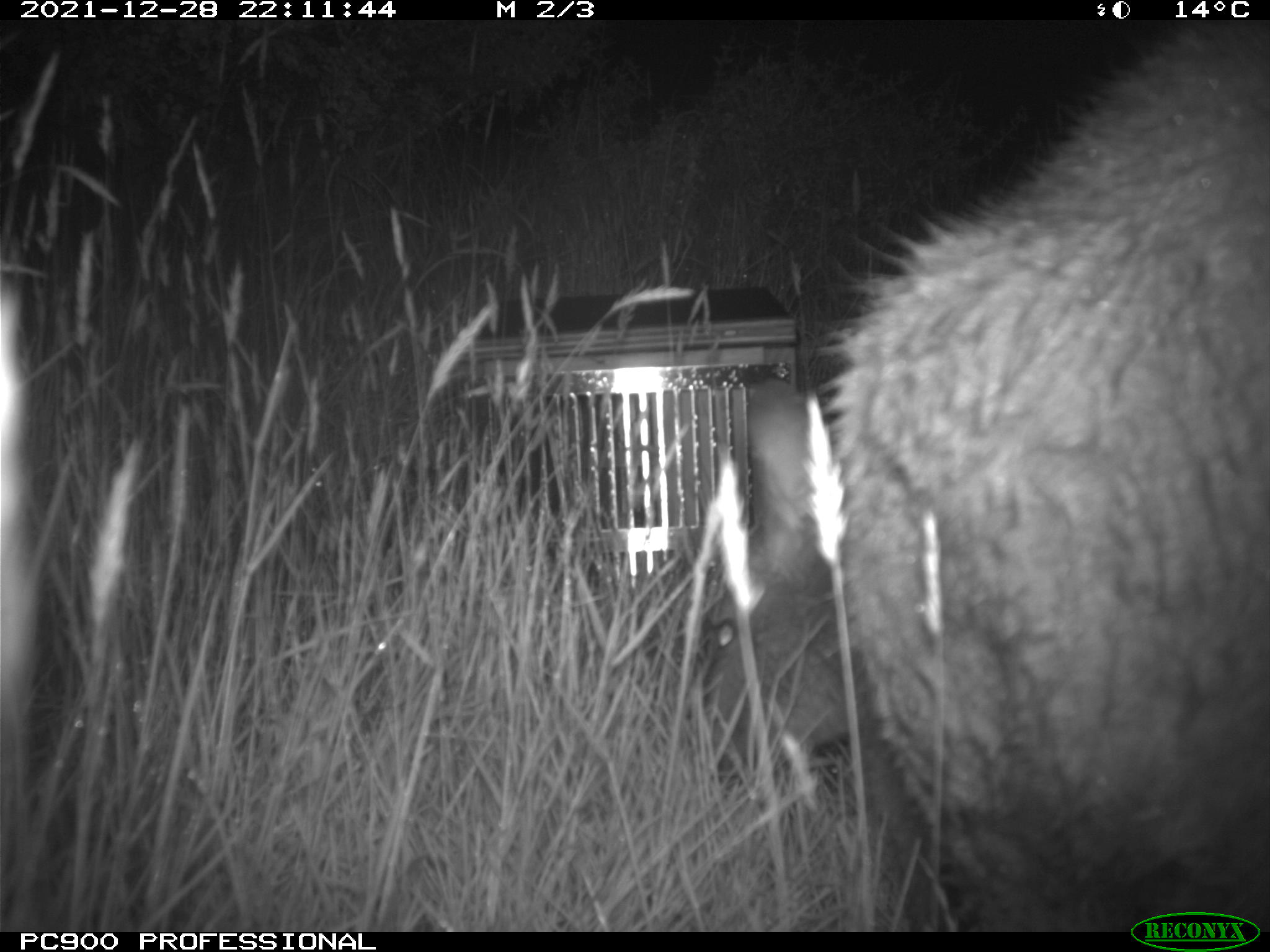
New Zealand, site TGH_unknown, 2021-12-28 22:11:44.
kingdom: Animalia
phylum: Chordata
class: Mammalia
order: Diprotodontia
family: Macropodidae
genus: Notamacropus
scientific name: Notamacropus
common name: wallaby